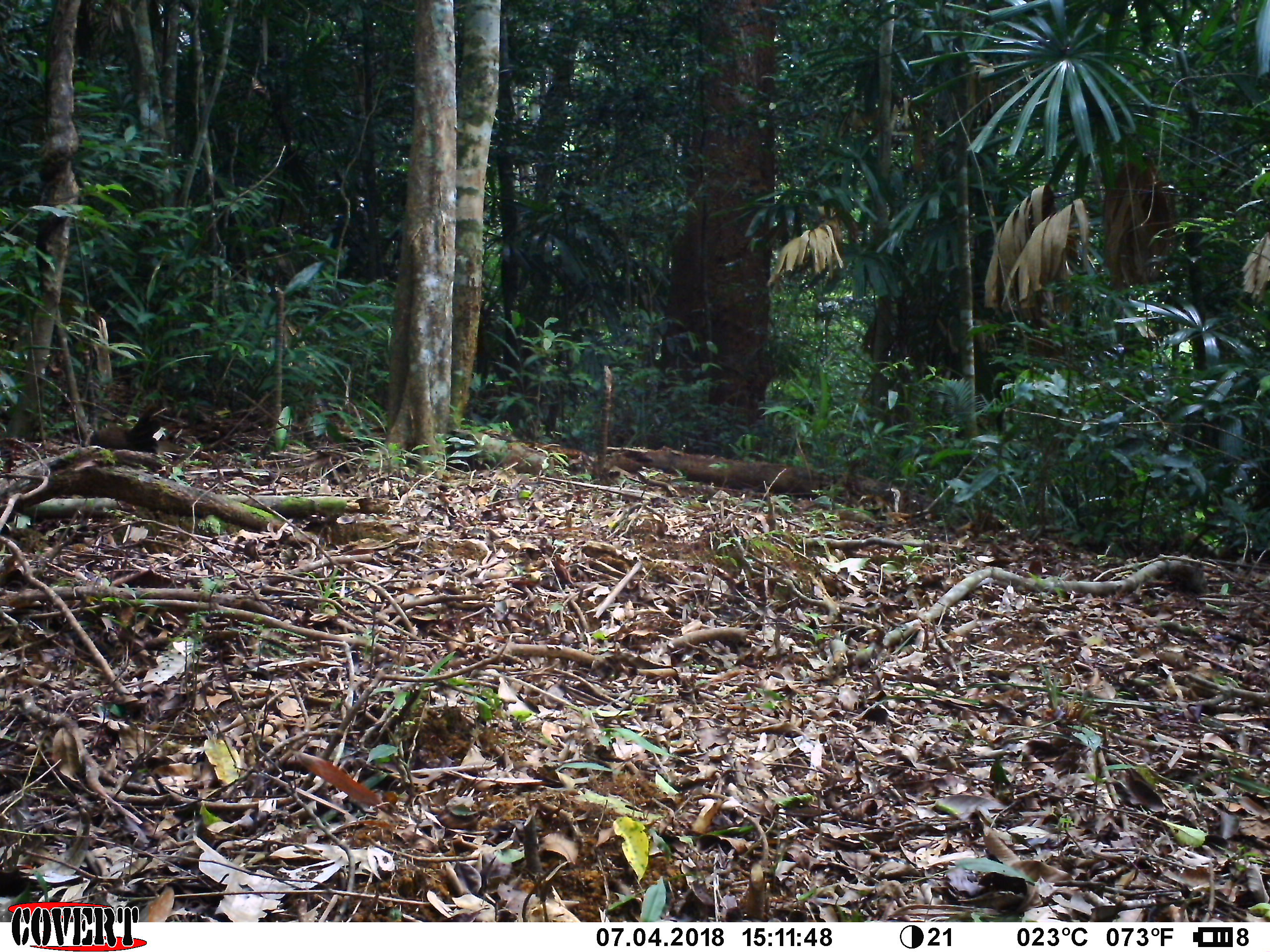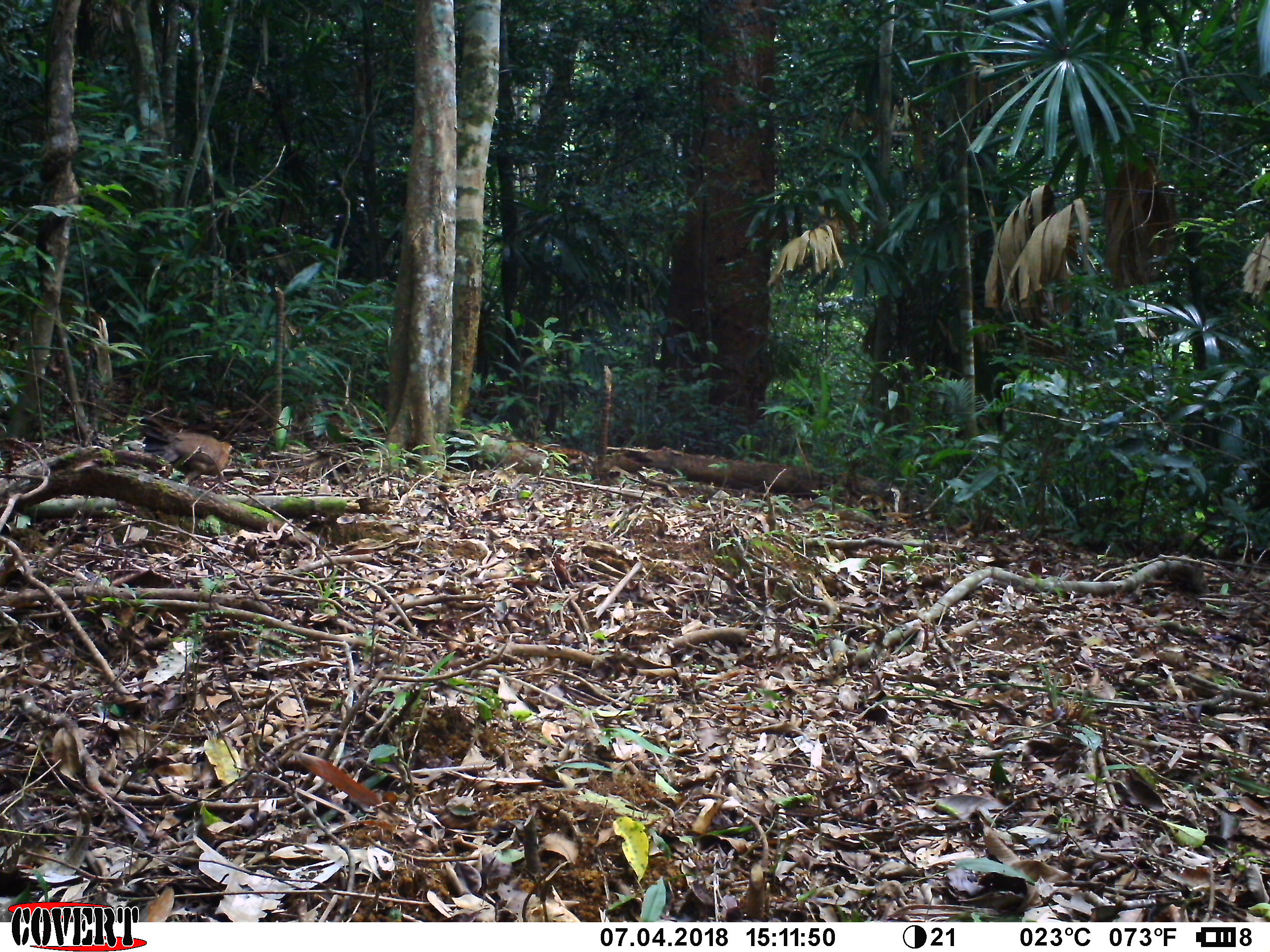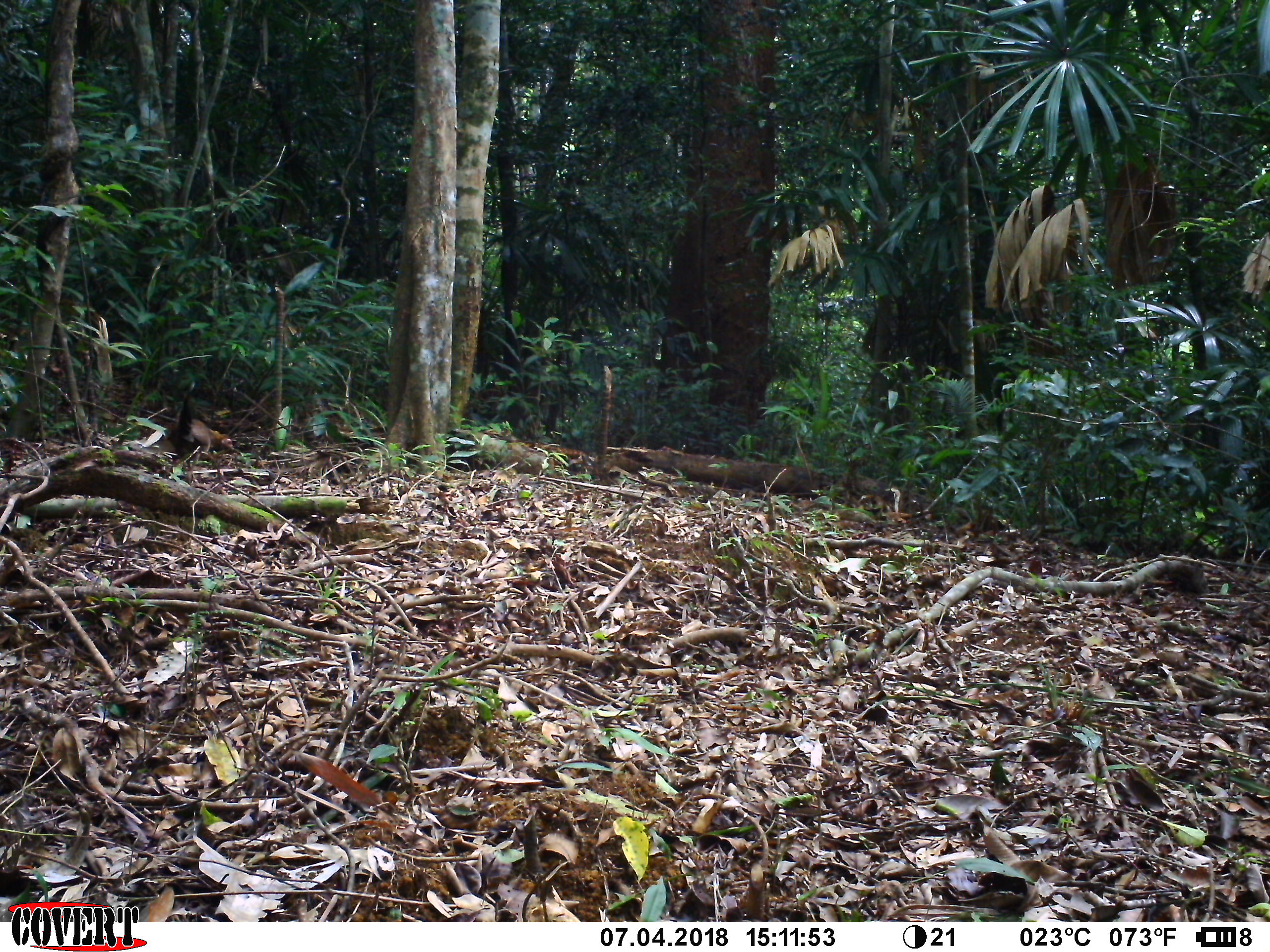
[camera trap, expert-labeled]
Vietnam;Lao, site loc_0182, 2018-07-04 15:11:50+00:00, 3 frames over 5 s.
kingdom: Animalia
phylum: Chordata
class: Aves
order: Galliformes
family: Phasianidae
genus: Gallus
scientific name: Gallus gallus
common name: red junglefowl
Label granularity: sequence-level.